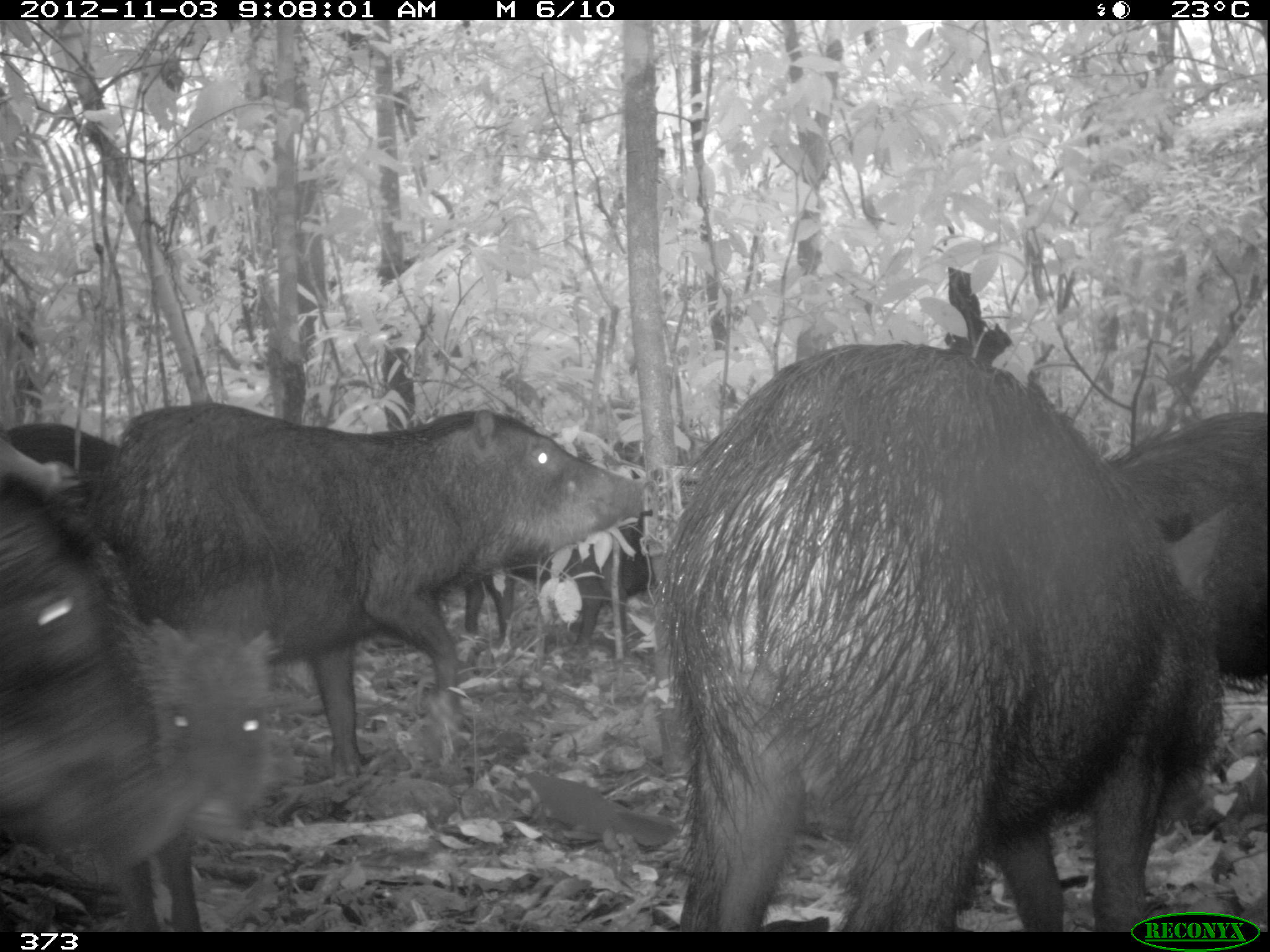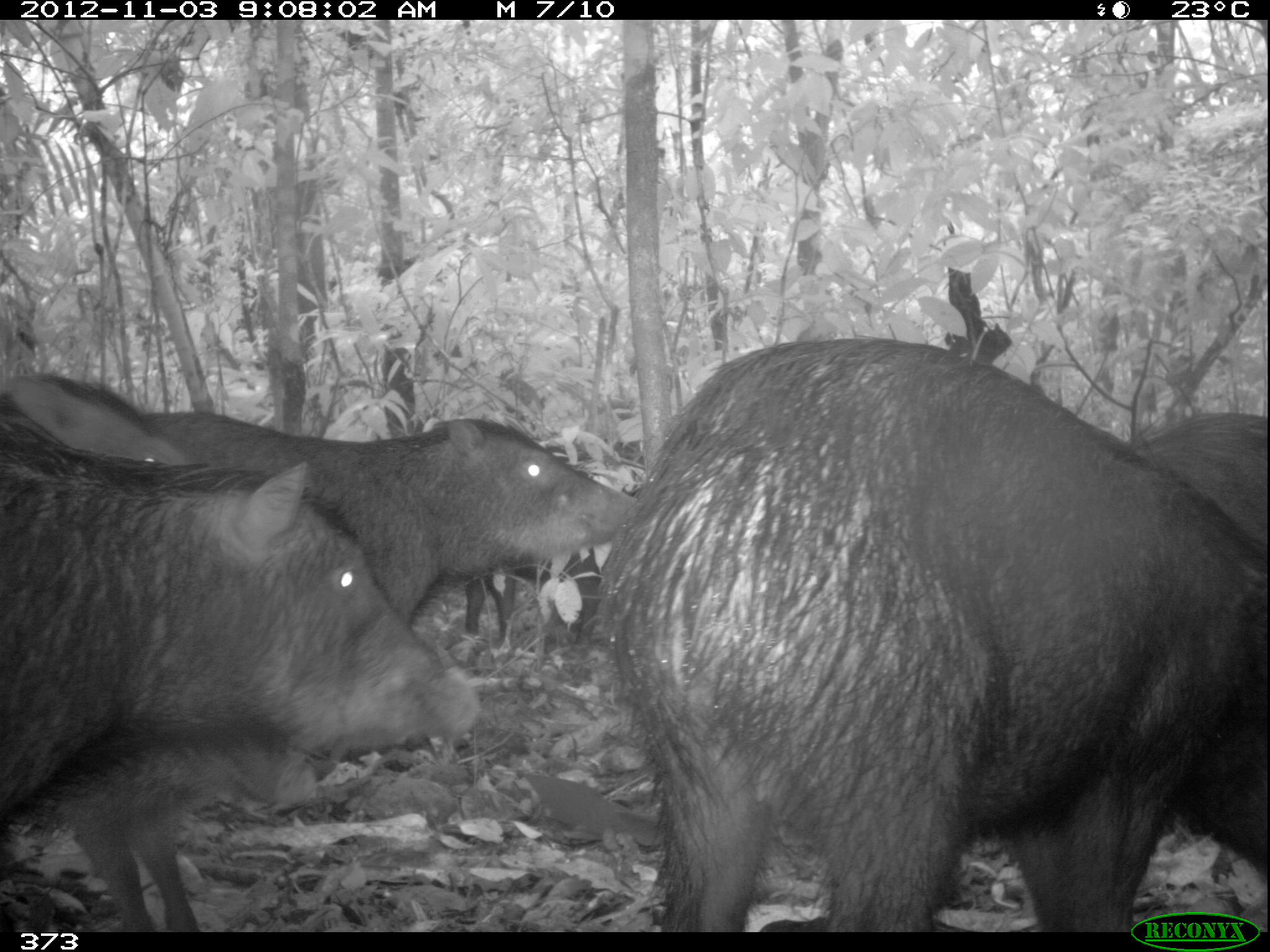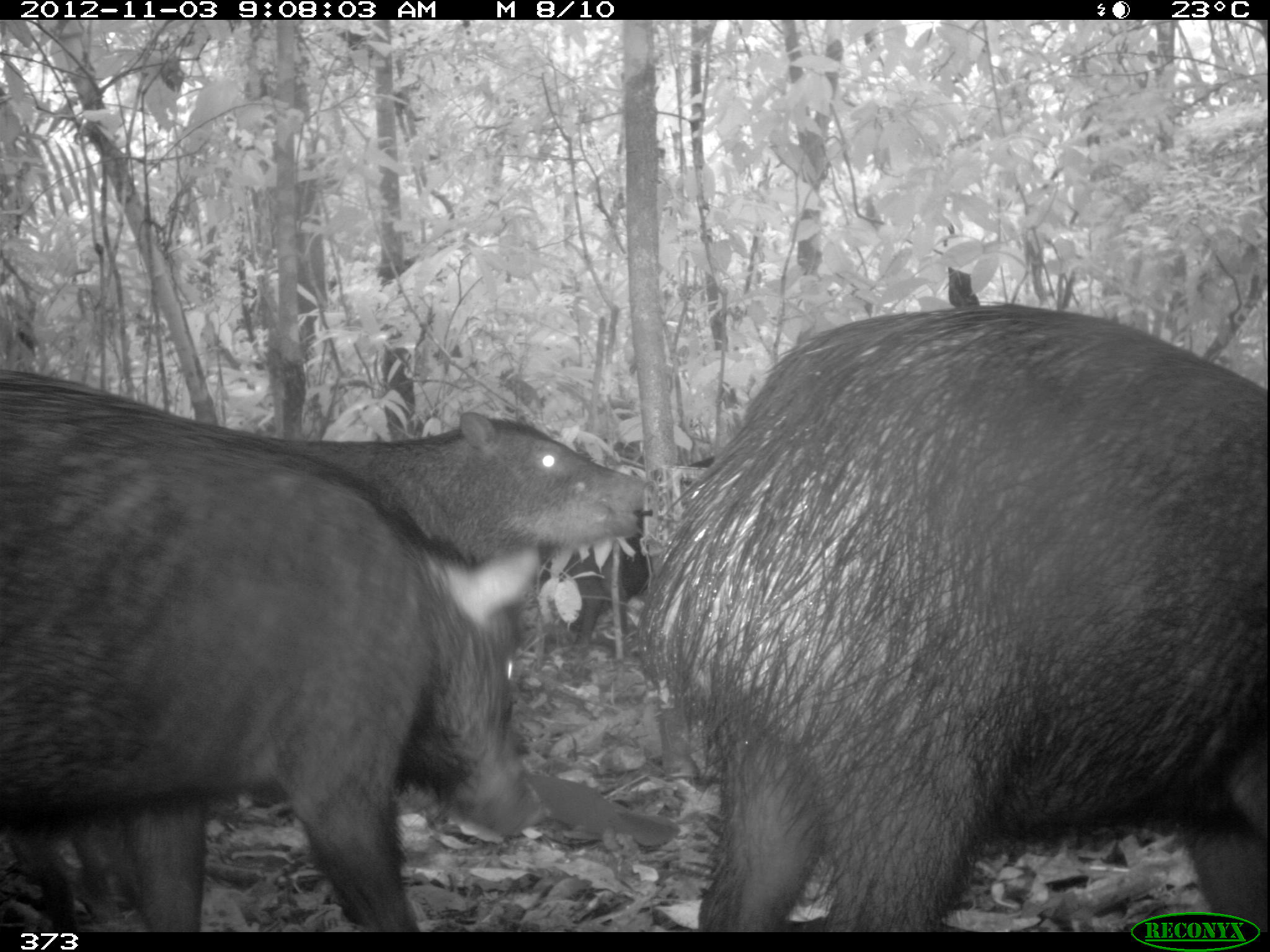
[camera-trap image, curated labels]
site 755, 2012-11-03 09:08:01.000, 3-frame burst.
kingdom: Animalia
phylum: Chordata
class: Mammalia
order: Artiodactyla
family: Tayassuidae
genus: Tayassu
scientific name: Tayassu pecari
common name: white-lipped peccary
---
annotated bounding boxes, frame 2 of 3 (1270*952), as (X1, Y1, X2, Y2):
tayassu pecari: (590, 333, 1266, 932); (0, 389, 486, 824); (0, 369, 253, 928); (135, 403, 640, 634); (1134, 406, 1270, 865); (458, 432, 641, 652)